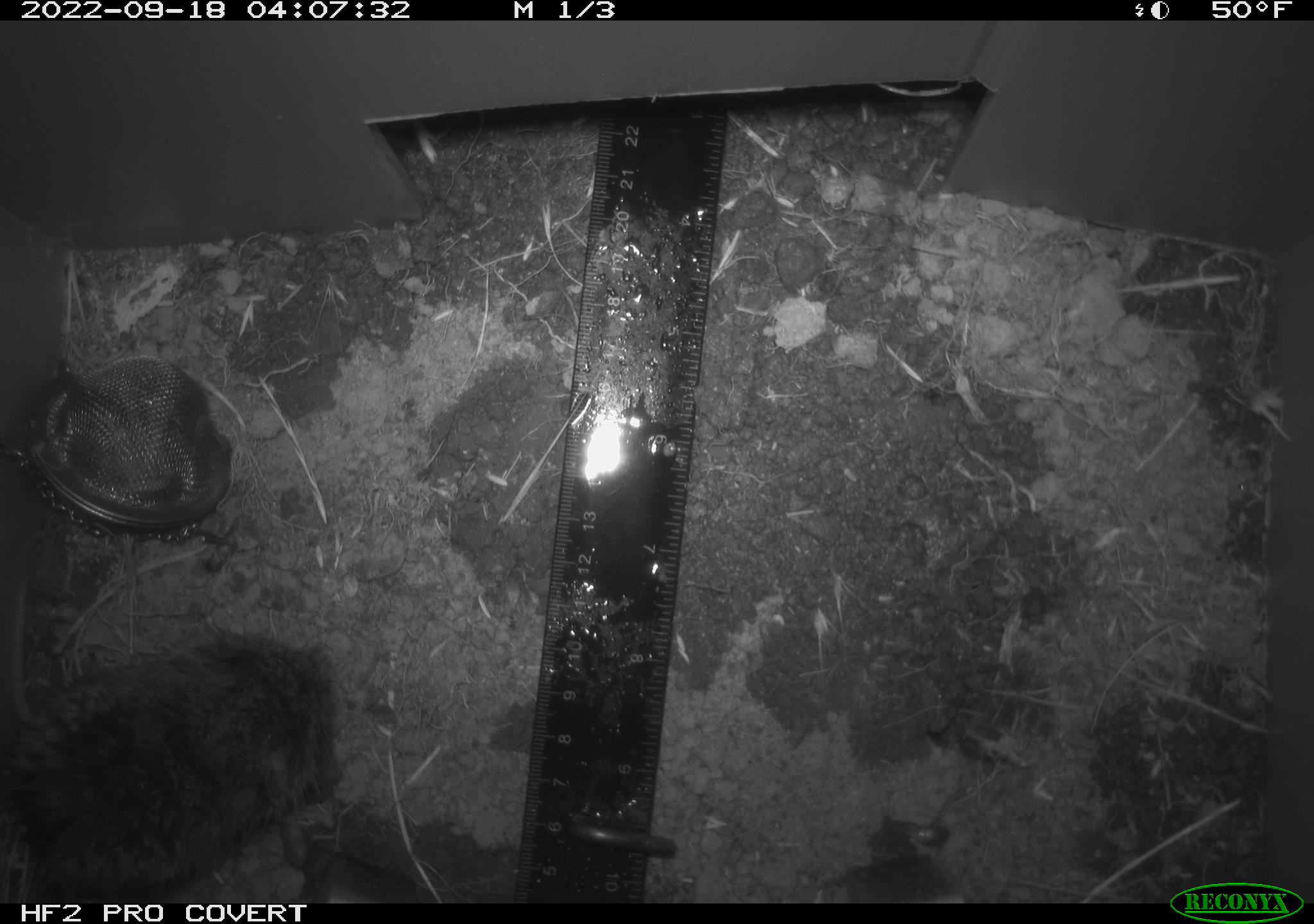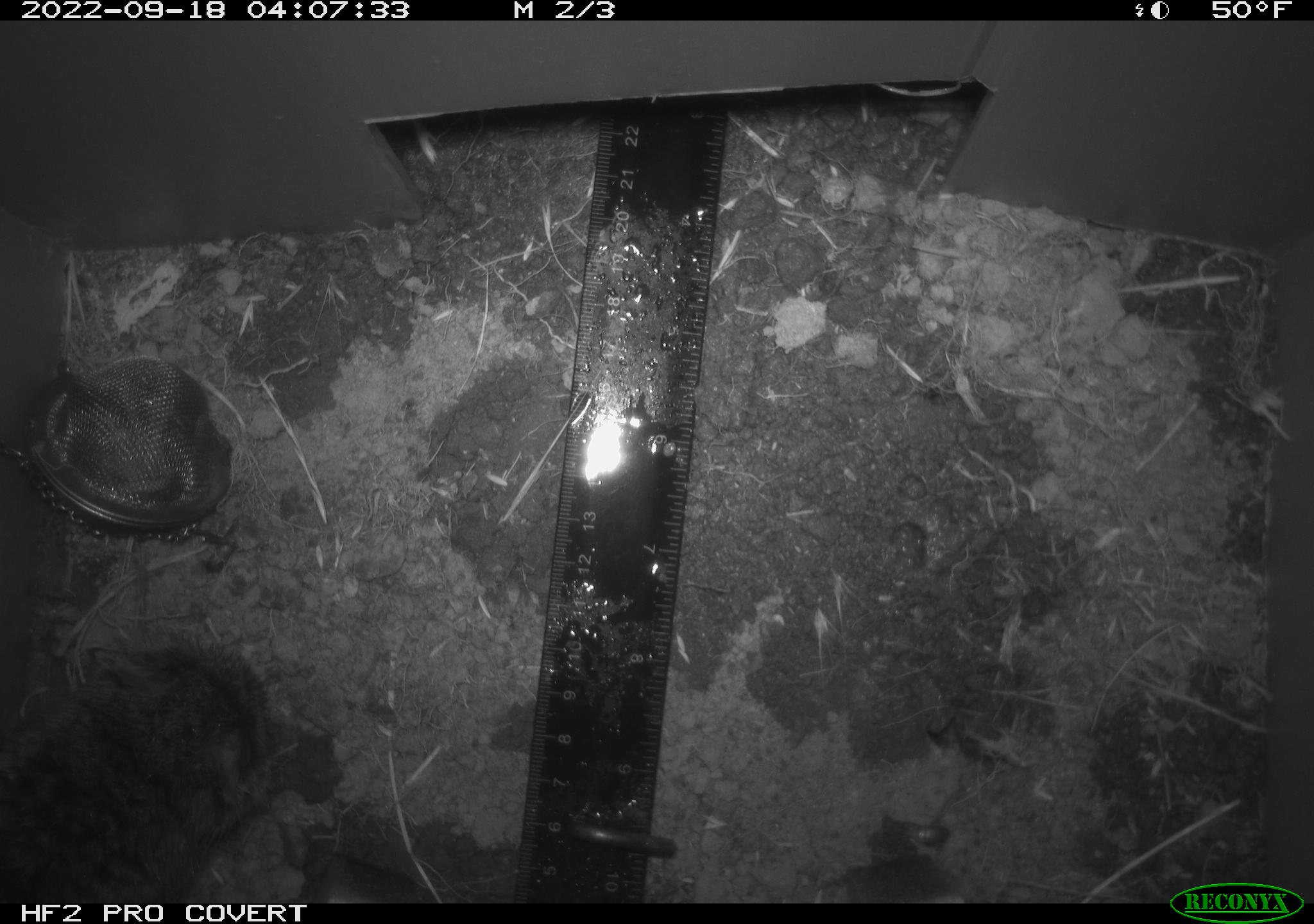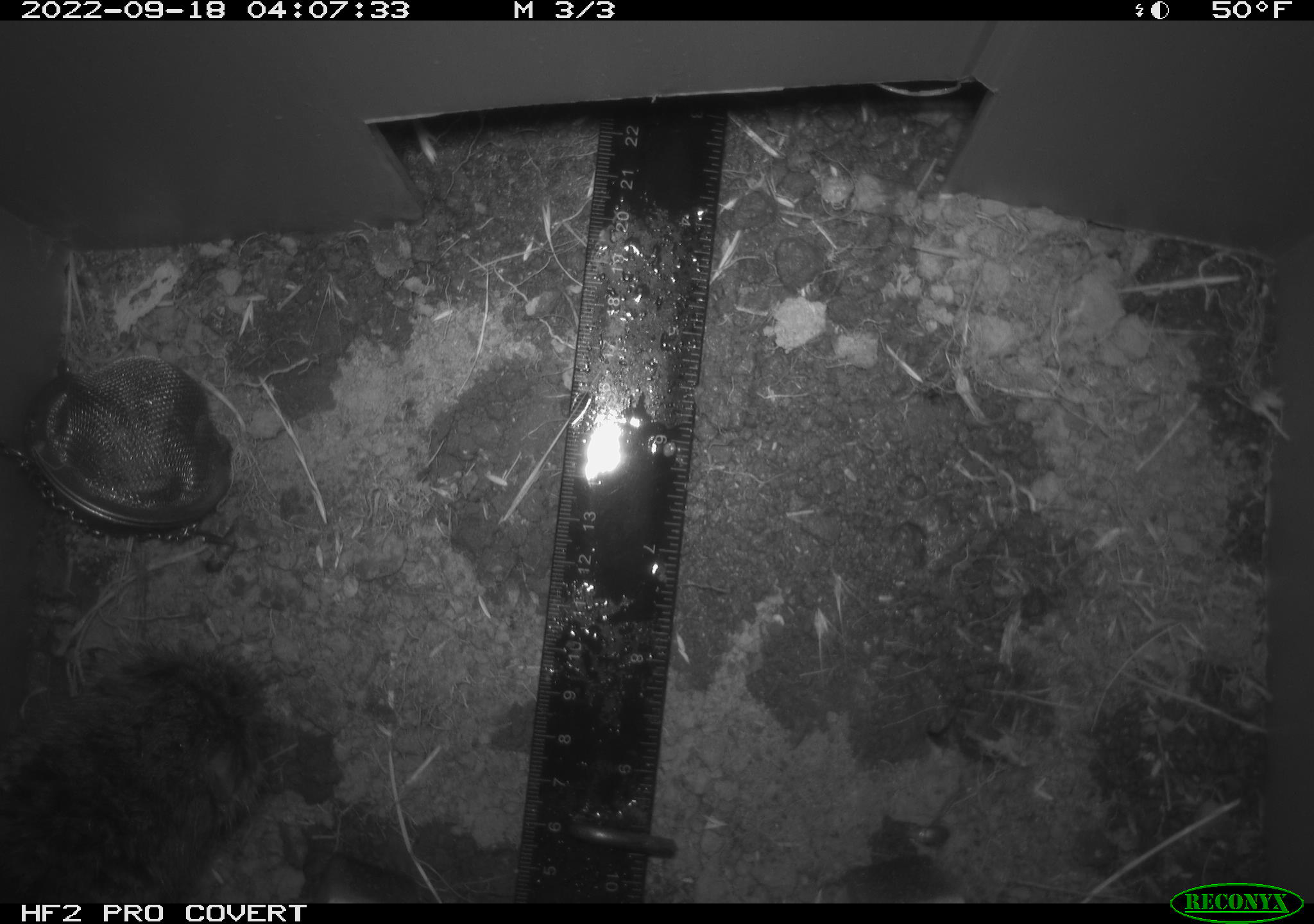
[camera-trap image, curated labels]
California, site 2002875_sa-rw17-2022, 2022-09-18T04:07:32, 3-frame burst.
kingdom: Animalia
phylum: Chordata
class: Mammalia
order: Rodentia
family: Cricetidae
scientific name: Arvicolinae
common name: voles, lemmings, and muskrats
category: arvicolinae subfamily